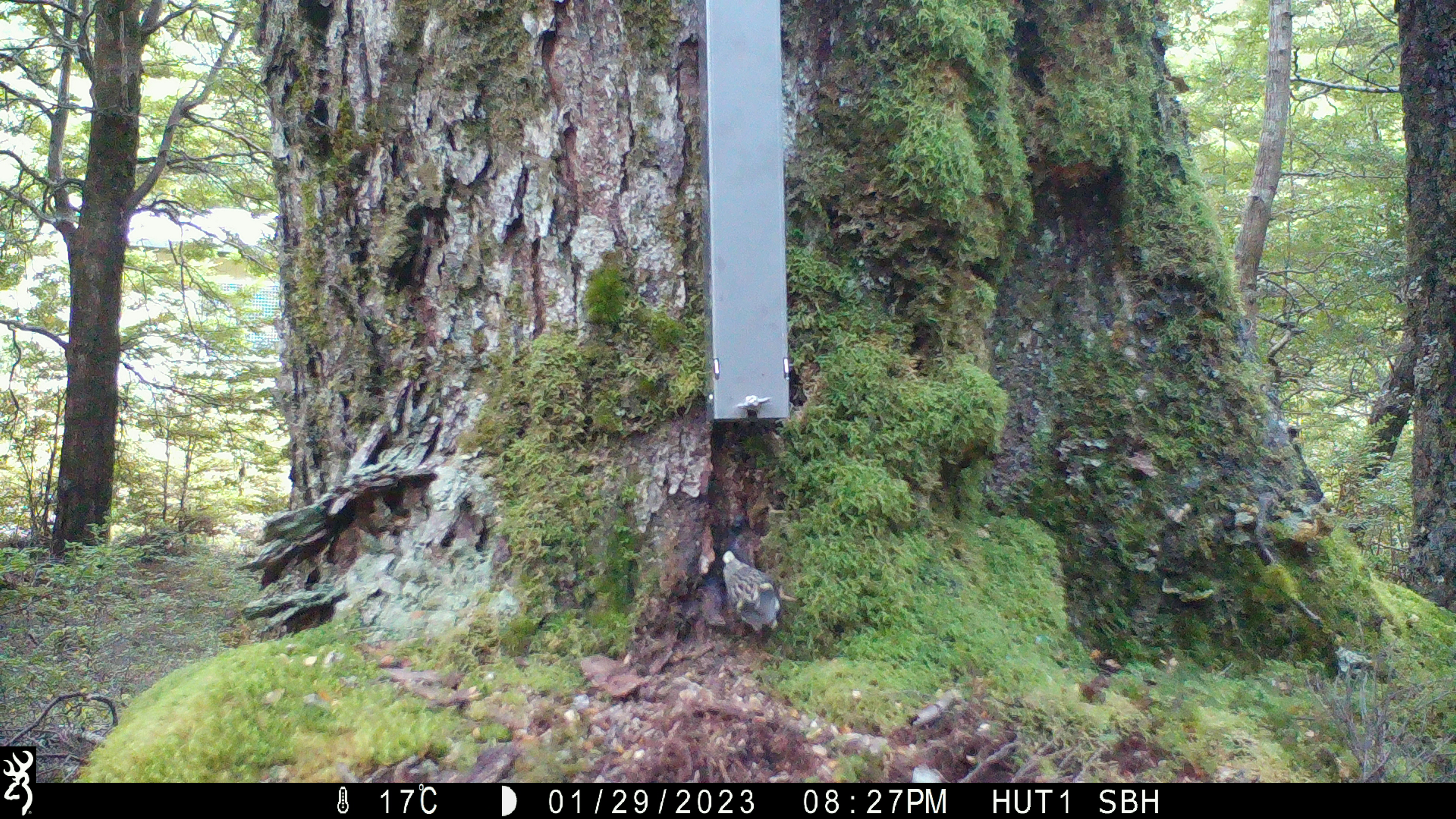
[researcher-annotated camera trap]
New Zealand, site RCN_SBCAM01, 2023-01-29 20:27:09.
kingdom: Animalia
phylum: Chordata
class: Aves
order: Passeriformes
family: Acanthisittidae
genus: Acanthisitta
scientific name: Acanthisitta chloris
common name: rifleman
Rifleman (Acanthisitta chloris).